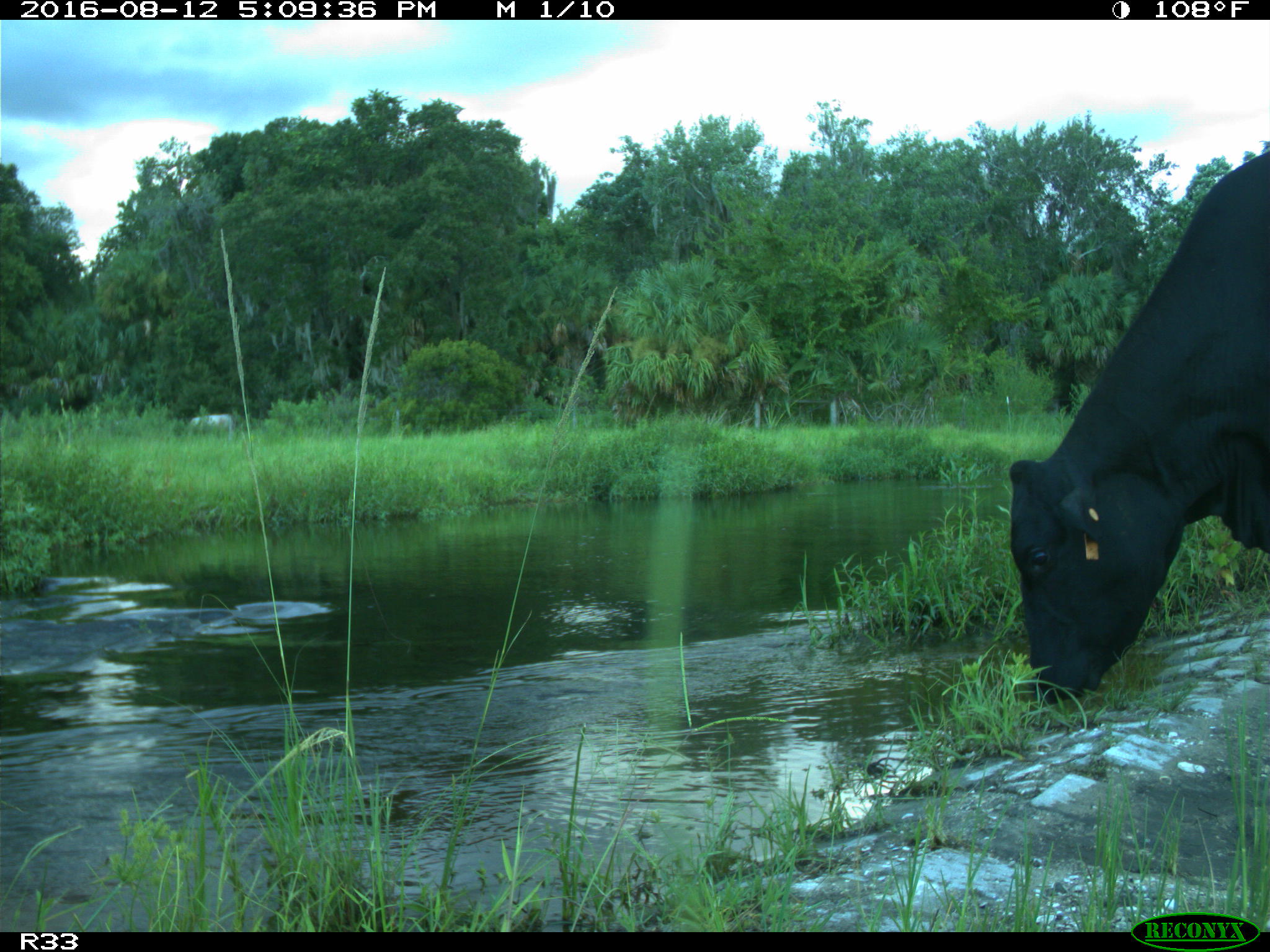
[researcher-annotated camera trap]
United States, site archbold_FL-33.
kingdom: Animalia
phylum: Chordata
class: Mammalia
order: Artiodactyla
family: Bovidae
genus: Bos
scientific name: Bos taurus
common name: domestic cow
Bos taurus (domestic cow).